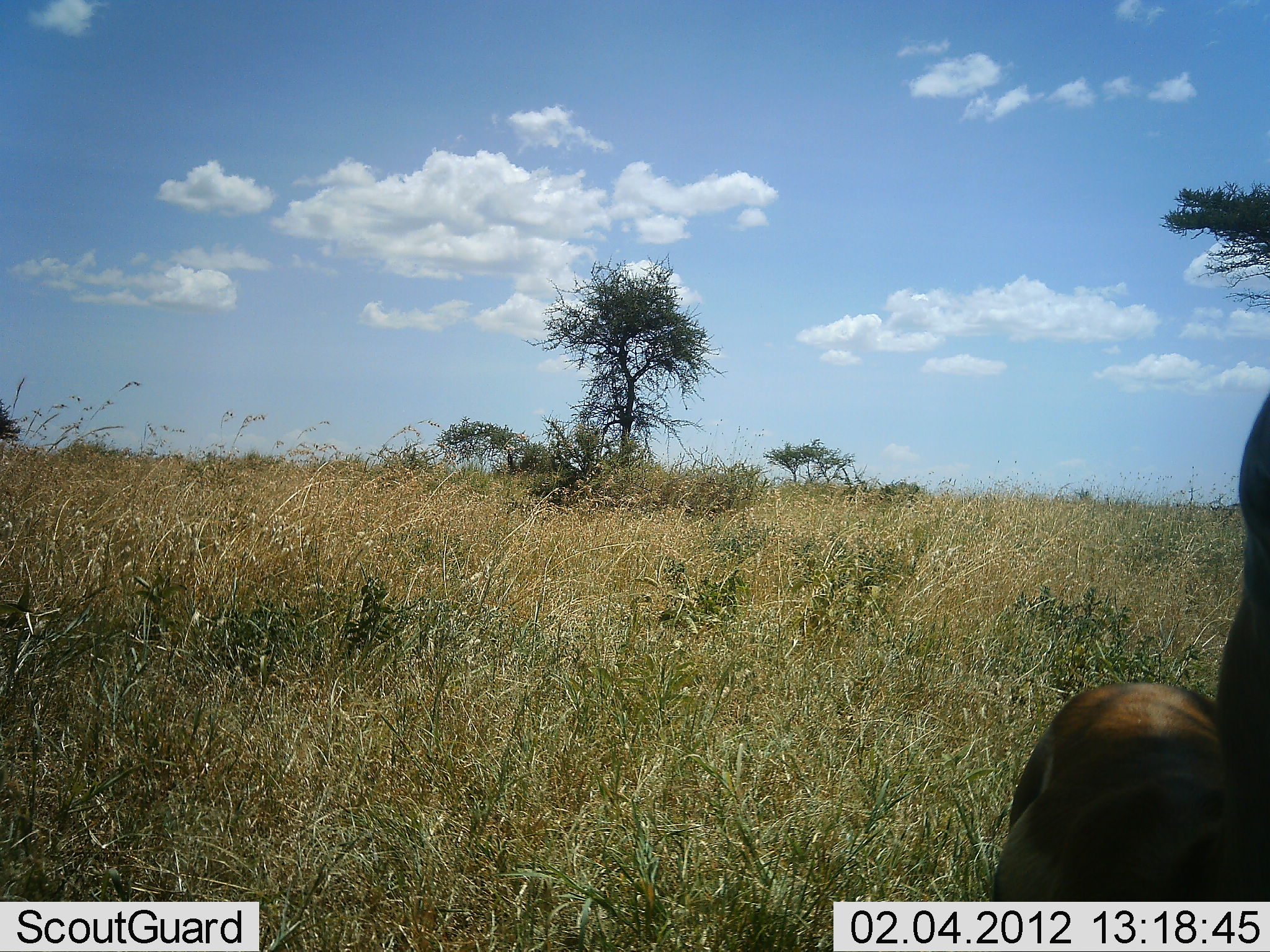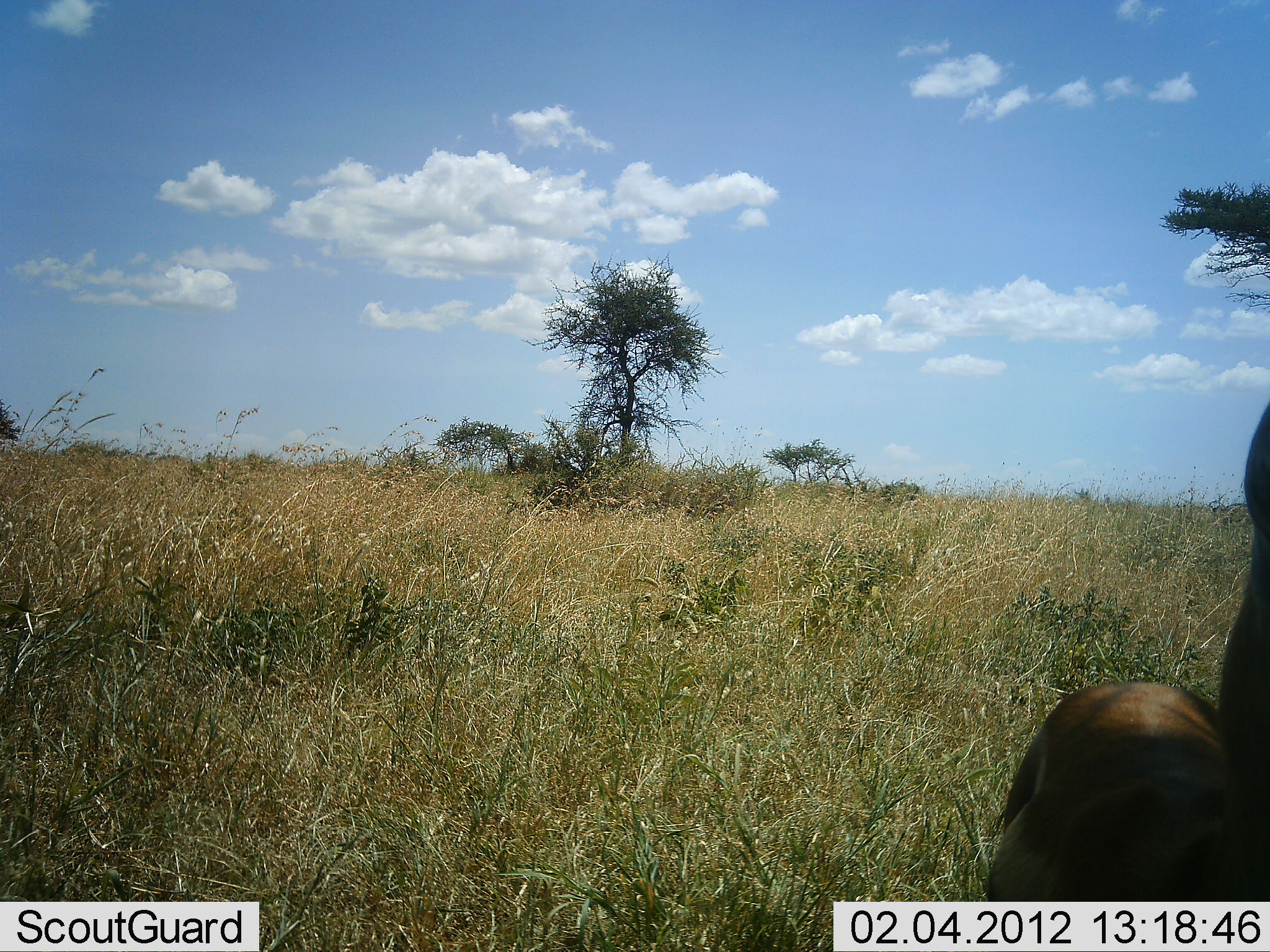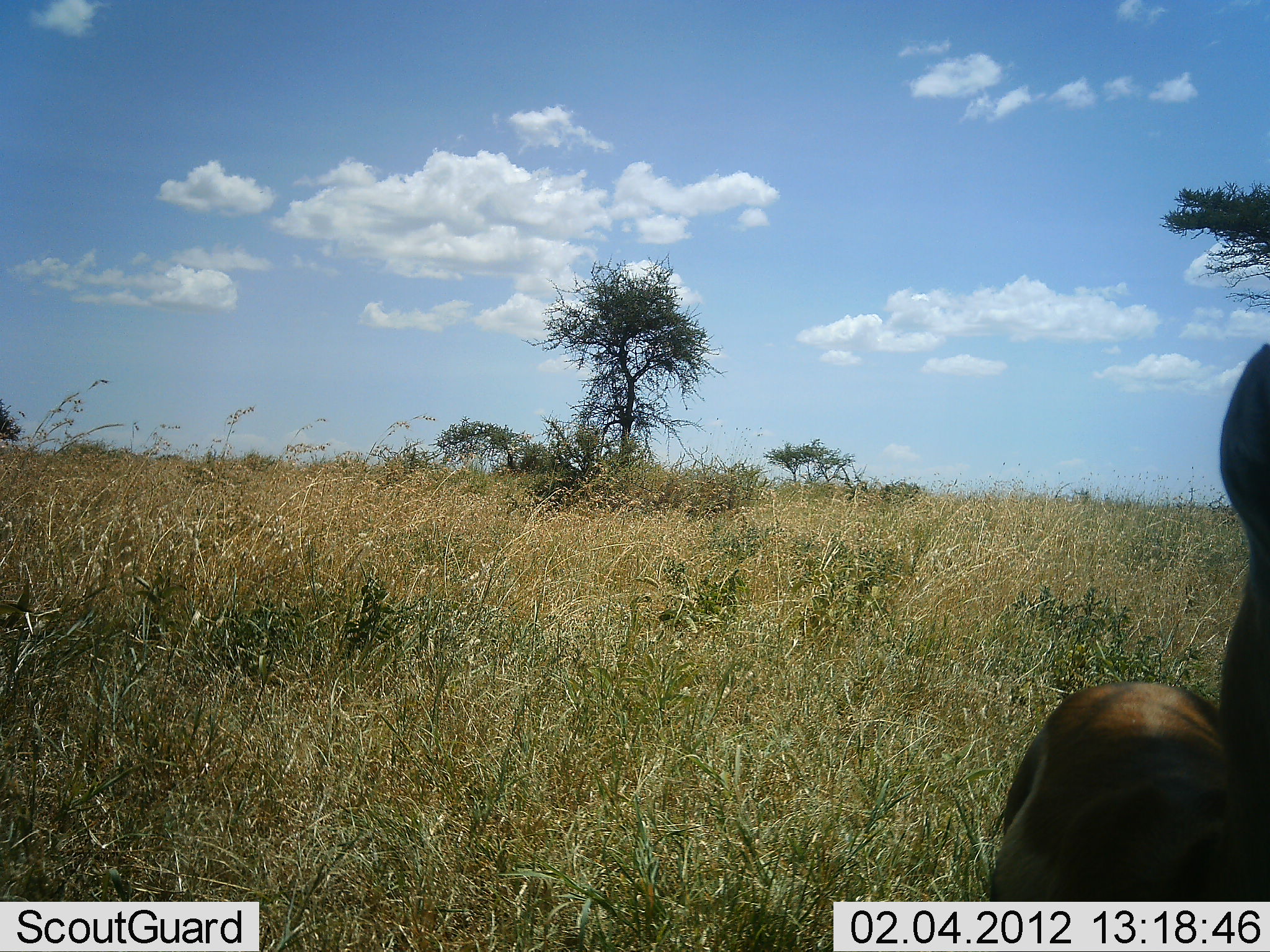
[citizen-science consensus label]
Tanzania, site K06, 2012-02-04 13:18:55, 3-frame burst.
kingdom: Animalia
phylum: Chordata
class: Mammalia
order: Artiodactyla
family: Bovidae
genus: Eudorcas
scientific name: Eudorcas thomsonii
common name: thomson's gazelle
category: gazellethomsons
Gazellethomsons (thomson's gazelle) (Eudorcas thomsonii), count 1. Behavior (volunteer vote fractions): standing 100%, resting 0%, moving 0%, interacting 0%. Young present (vote fraction): 0%. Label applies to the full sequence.